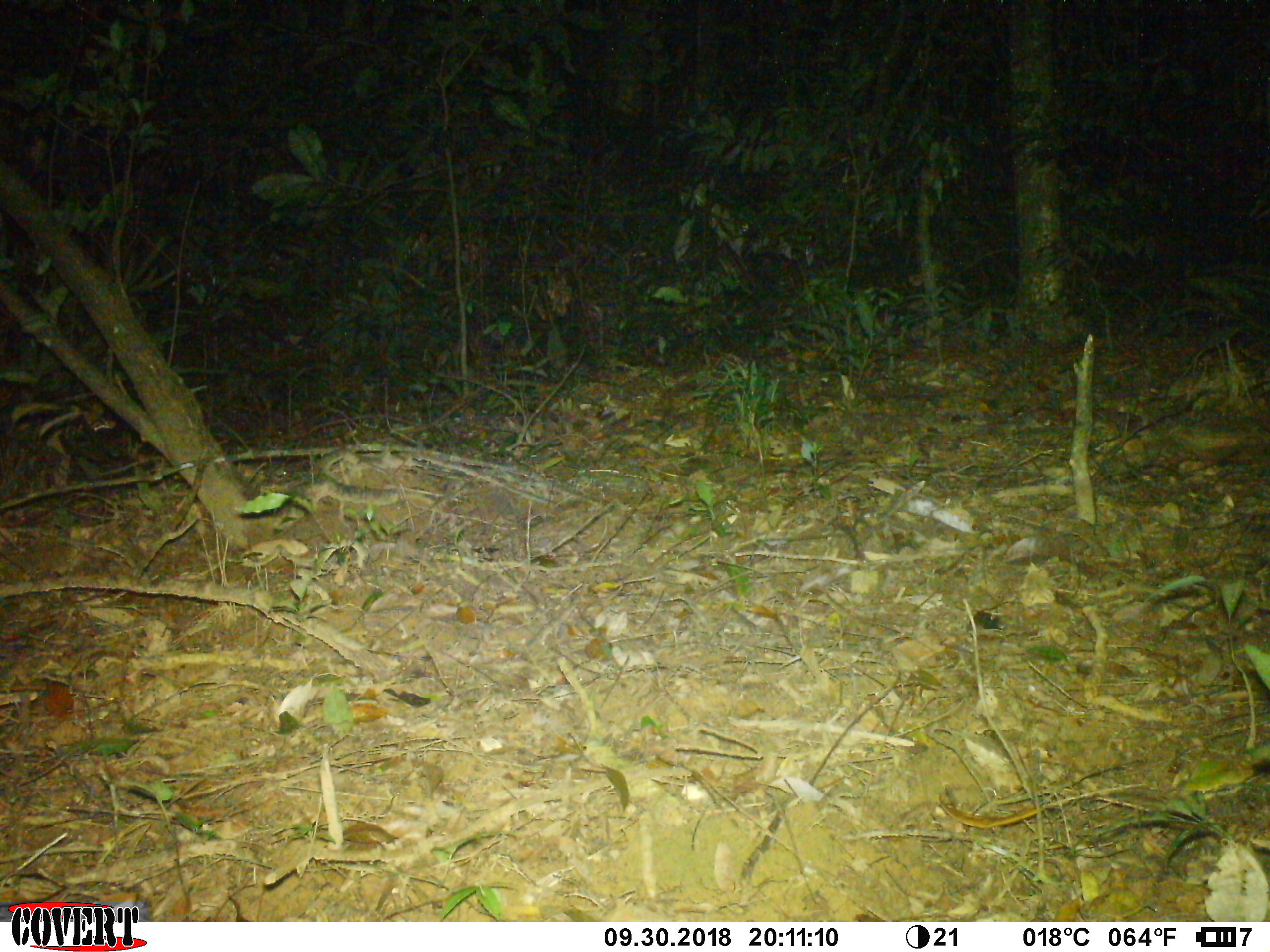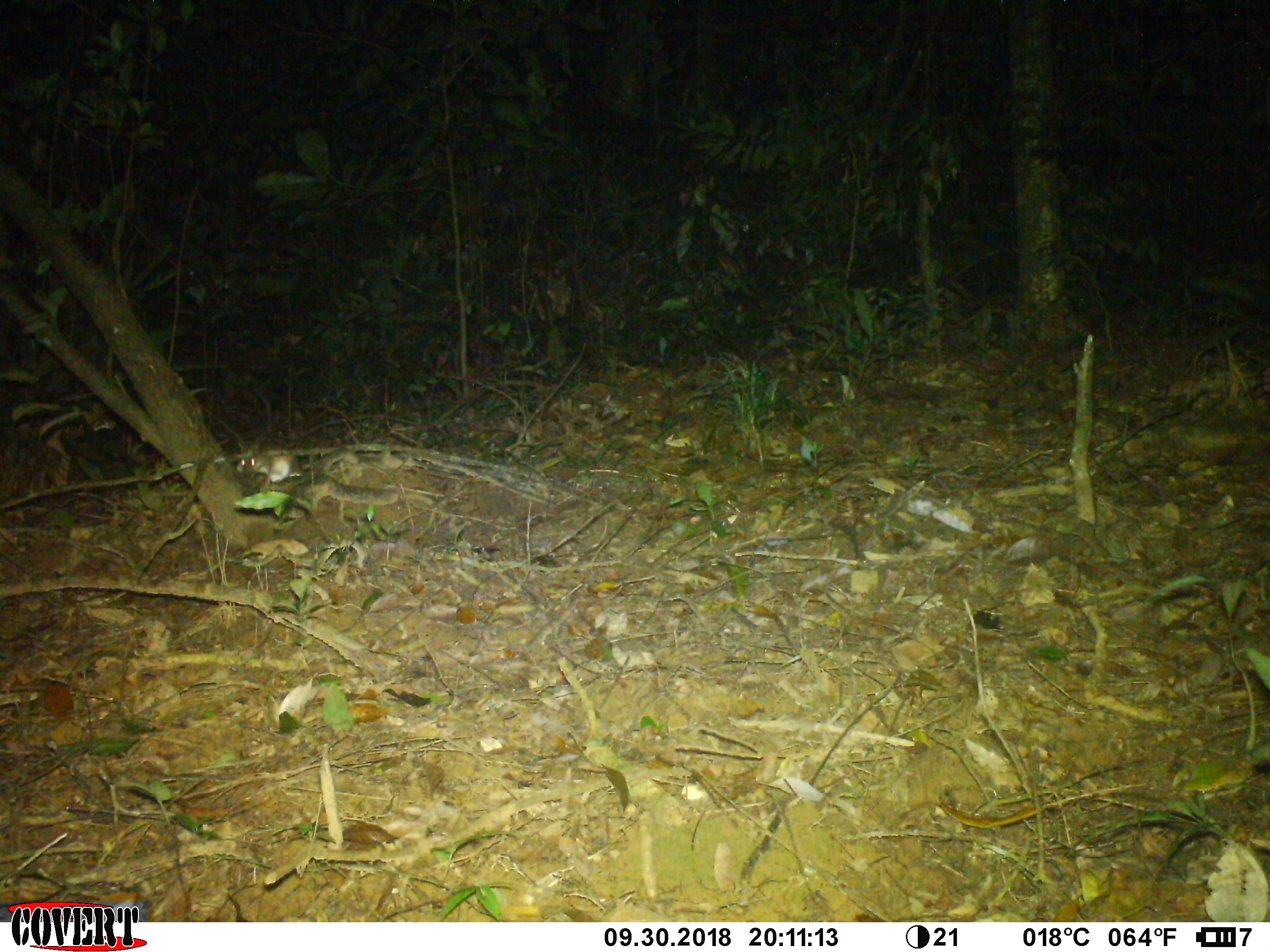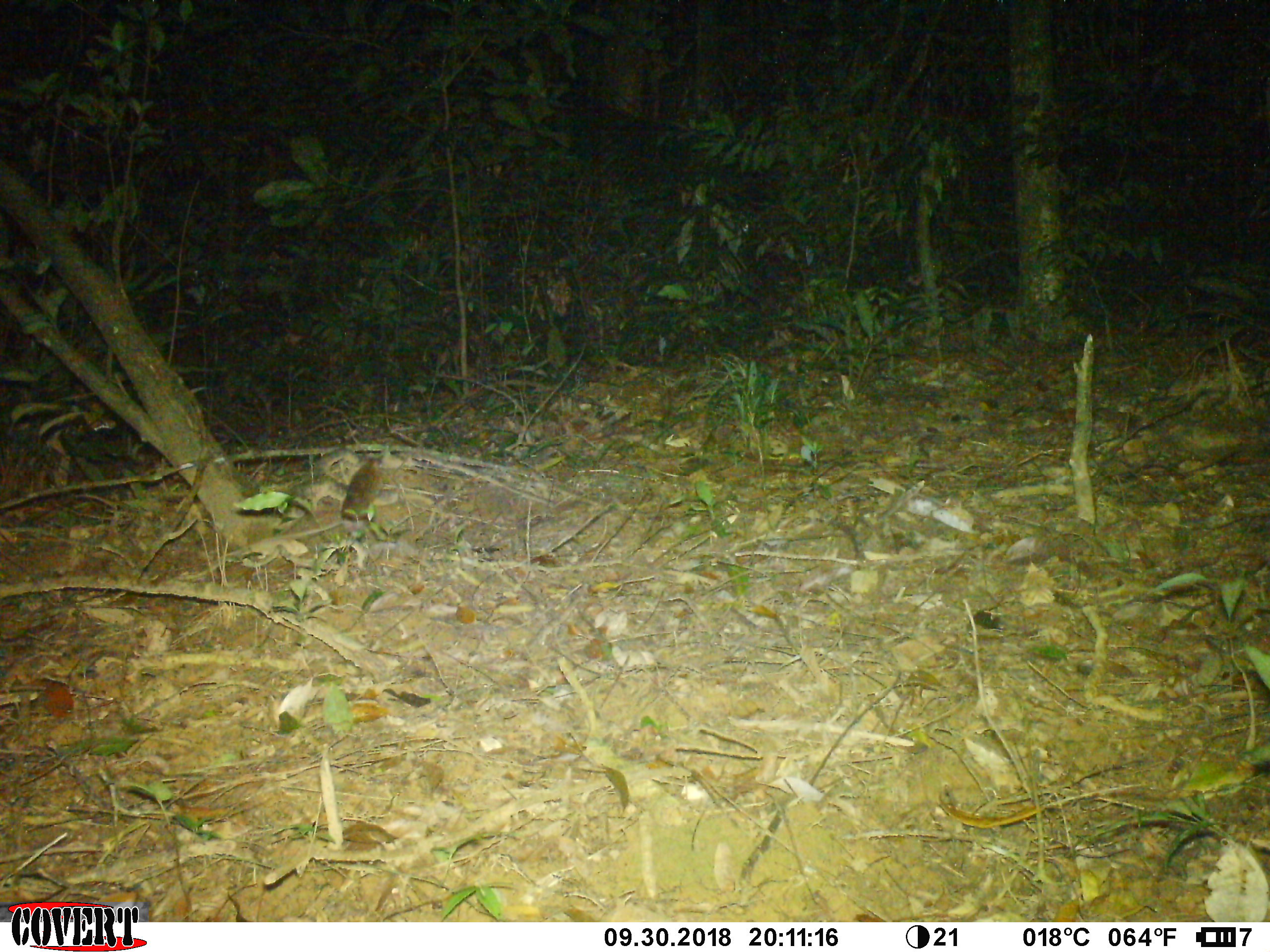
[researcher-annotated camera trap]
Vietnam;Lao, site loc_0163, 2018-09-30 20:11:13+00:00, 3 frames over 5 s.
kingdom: Animalia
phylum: Chordata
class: Mammalia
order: Rodentia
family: Muridae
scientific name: Muridae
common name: old-world mice and rats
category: unidentified murid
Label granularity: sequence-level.